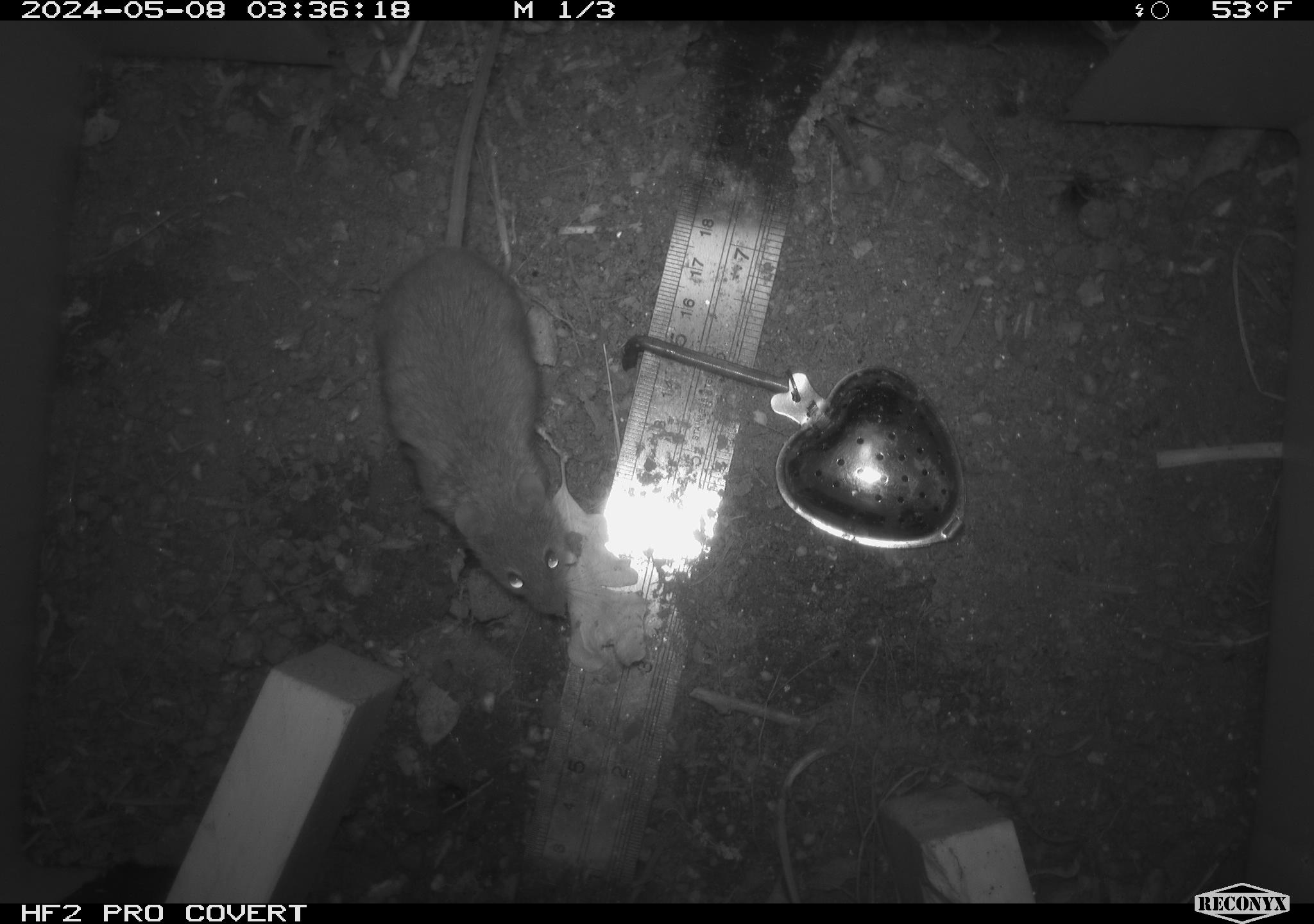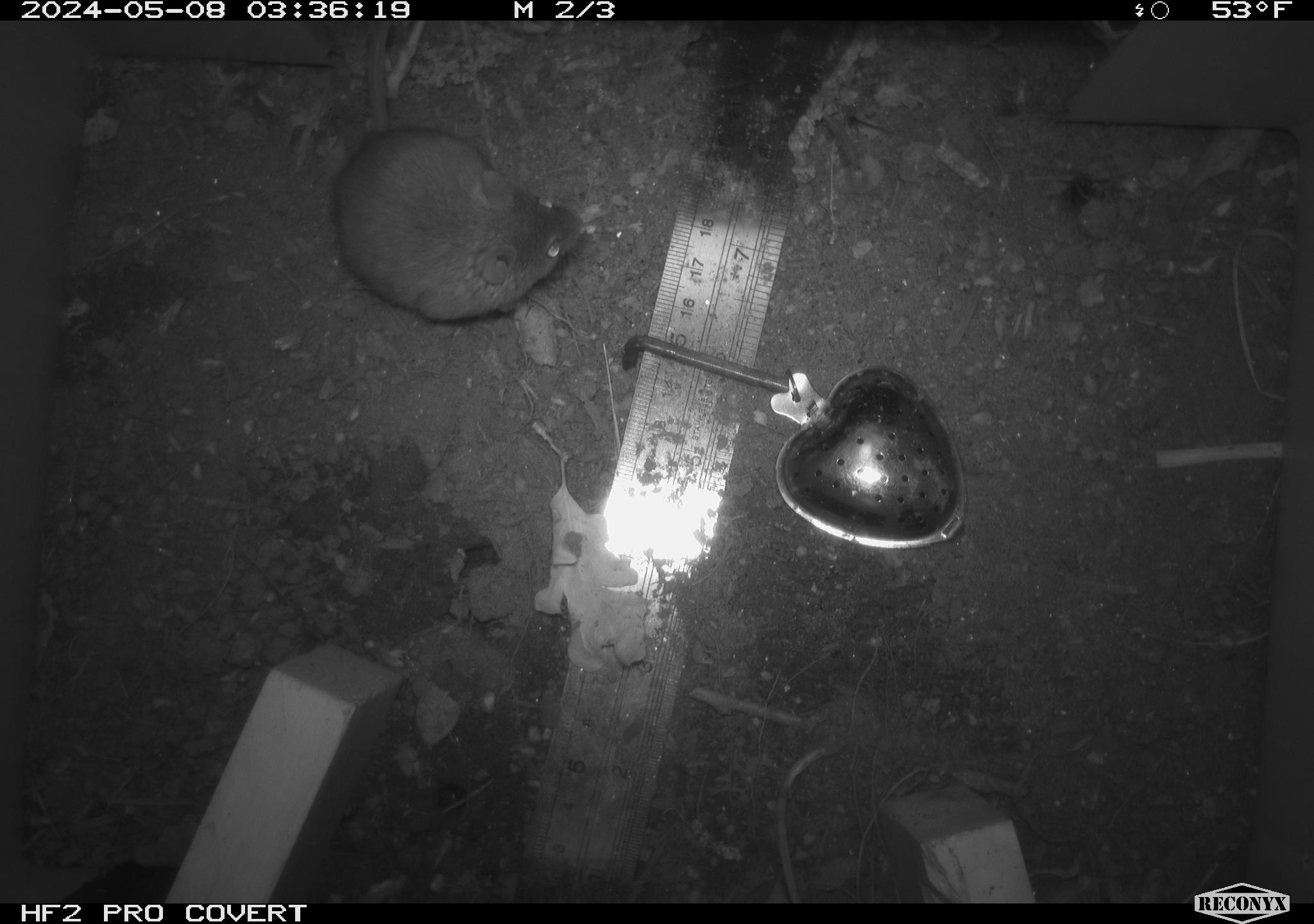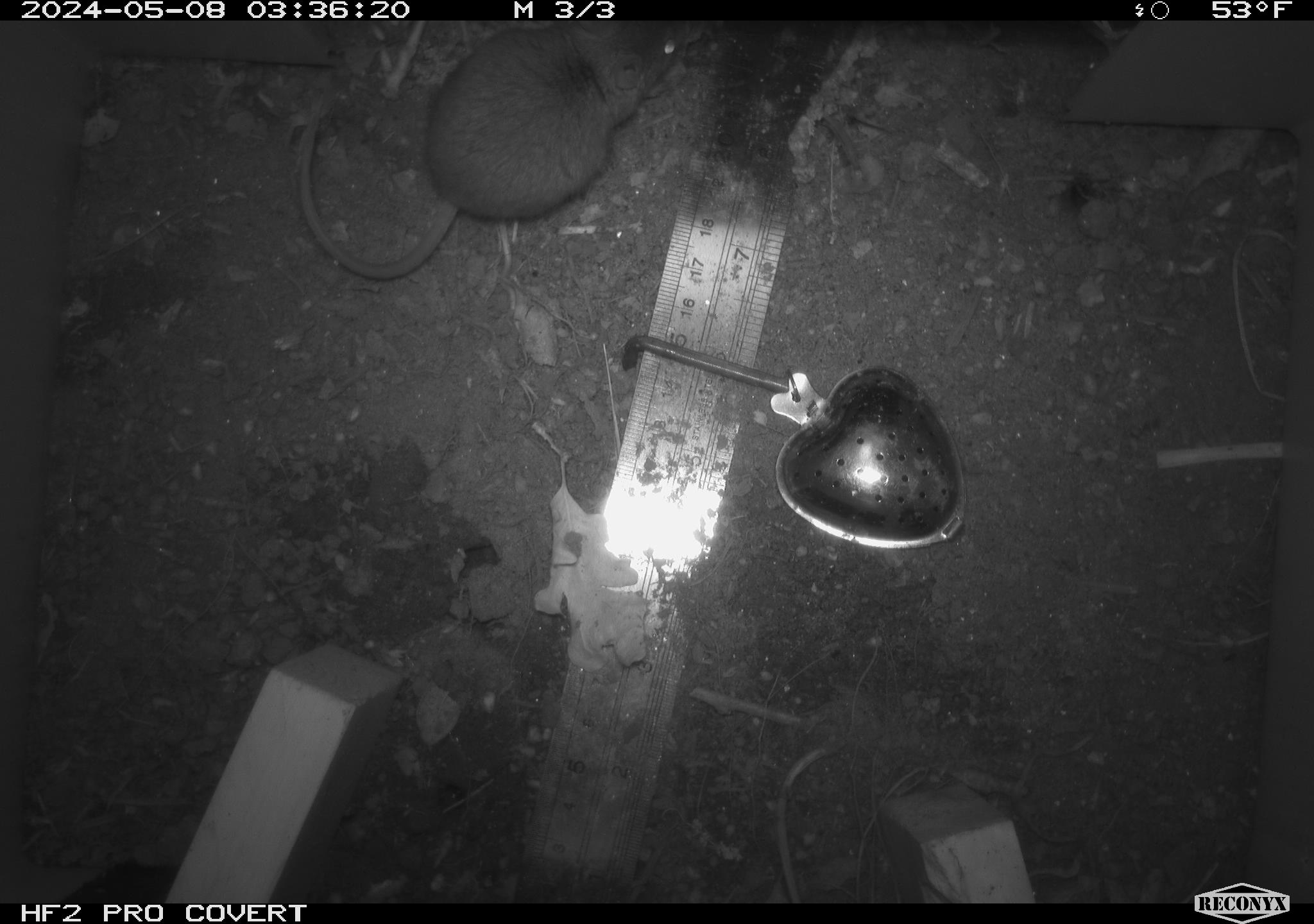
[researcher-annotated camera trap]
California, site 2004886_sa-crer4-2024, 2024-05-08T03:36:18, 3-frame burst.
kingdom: Animalia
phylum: Chordata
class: Mammalia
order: Rodentia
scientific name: Rodentia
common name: mouse species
Mouse species (Rodentia).